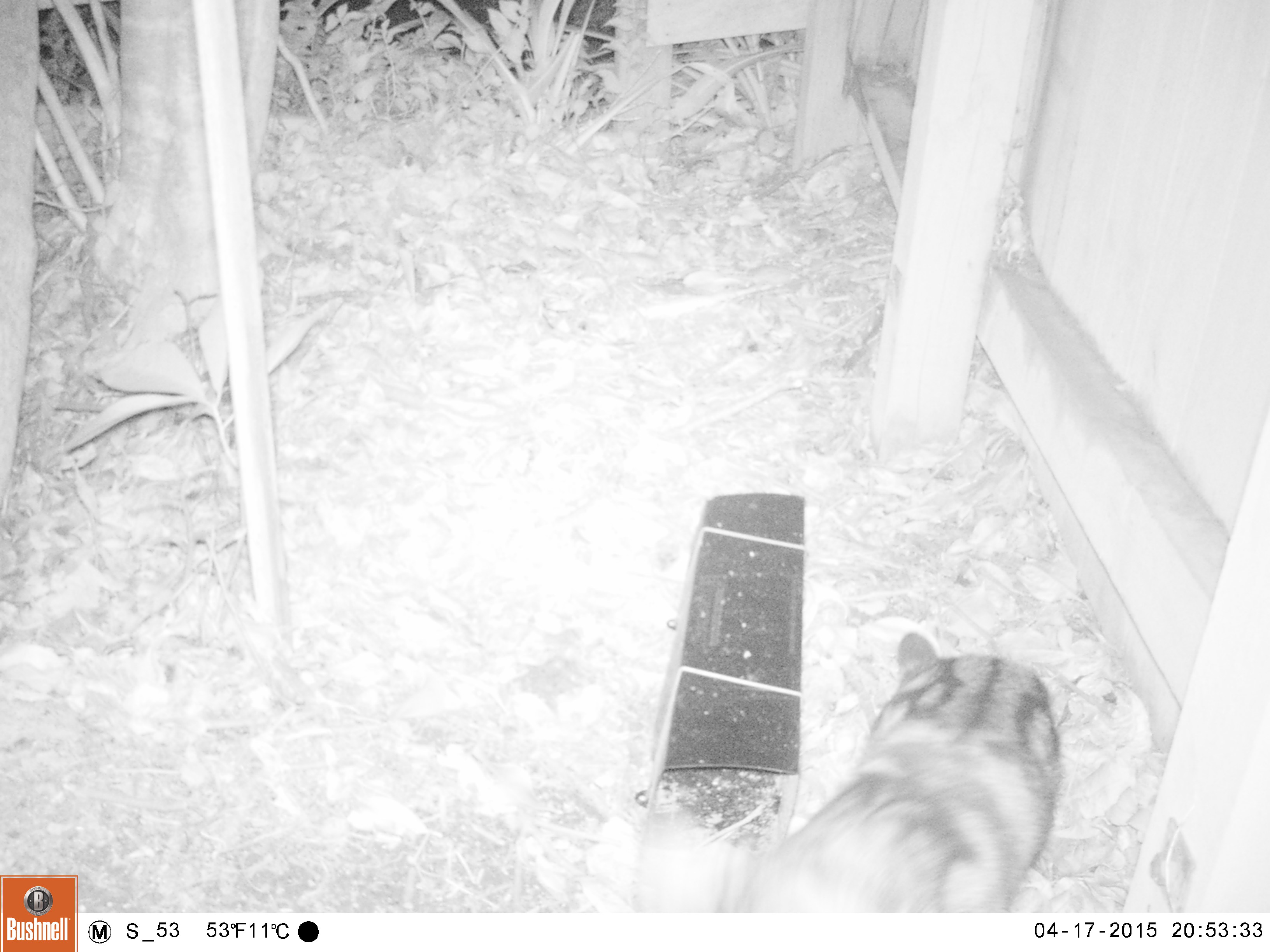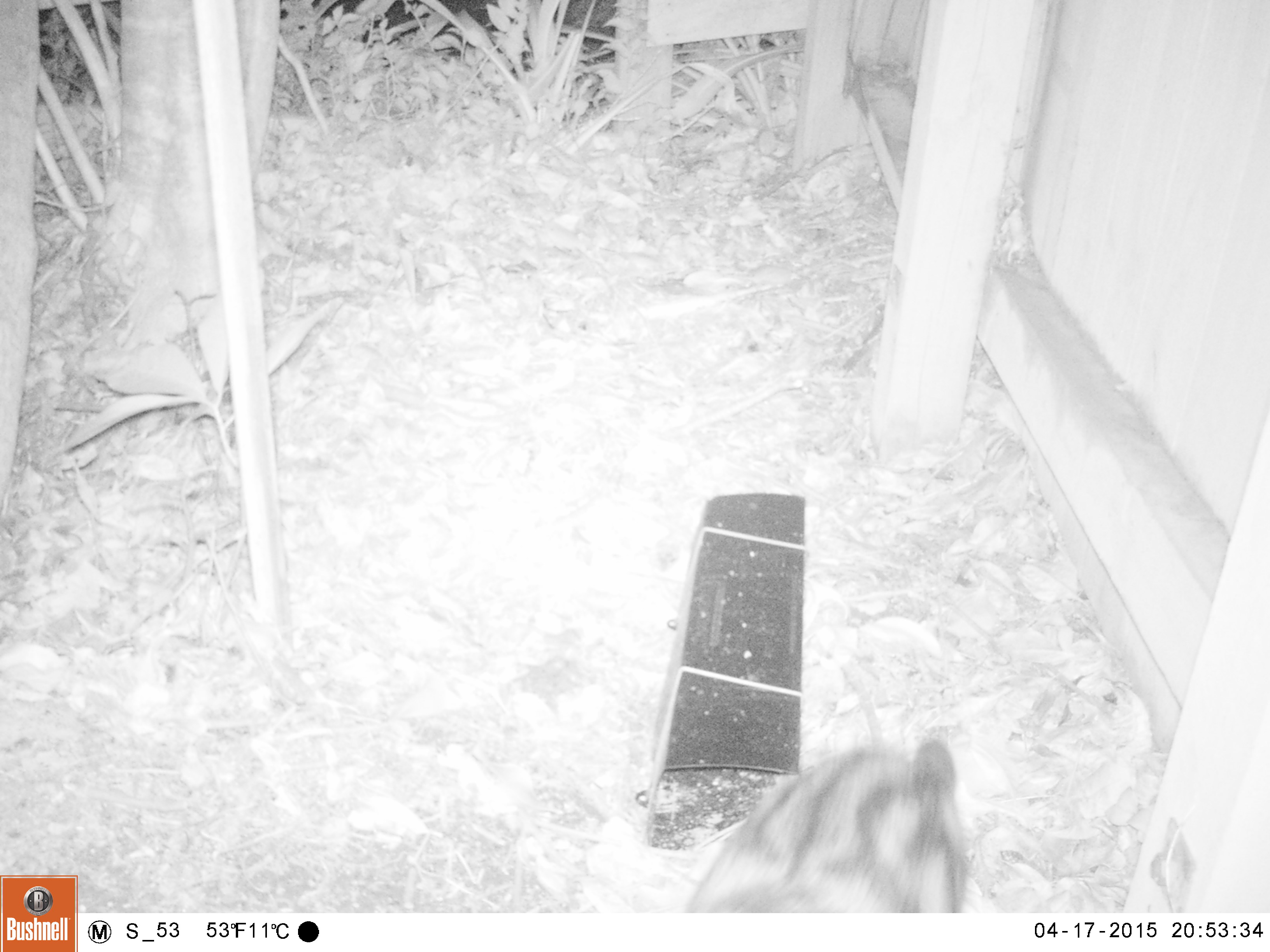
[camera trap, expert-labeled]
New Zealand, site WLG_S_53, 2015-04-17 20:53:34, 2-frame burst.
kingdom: Animalia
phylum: Chordata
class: Mammalia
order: Carnivora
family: Felidae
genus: Felis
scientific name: Felis catus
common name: domestic cat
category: cat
Cat (domestic cat) (Felis catus).